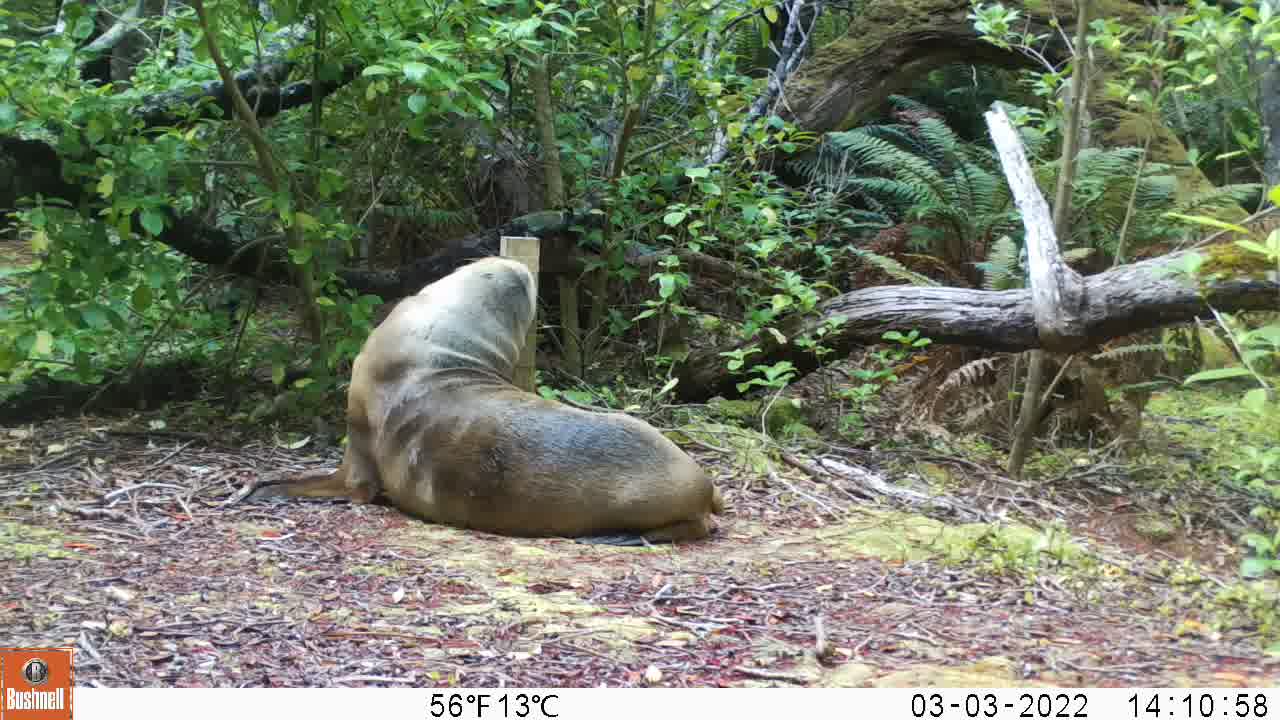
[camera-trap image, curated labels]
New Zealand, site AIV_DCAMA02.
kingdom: Animalia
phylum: Chordata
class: Mammalia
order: Carnivora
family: Otariidae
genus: Phocarctos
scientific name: Phocarctos hookeri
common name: new zealand sea lion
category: sealion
Sealion (new zealand sea lion) (Phocarctos hookeri).